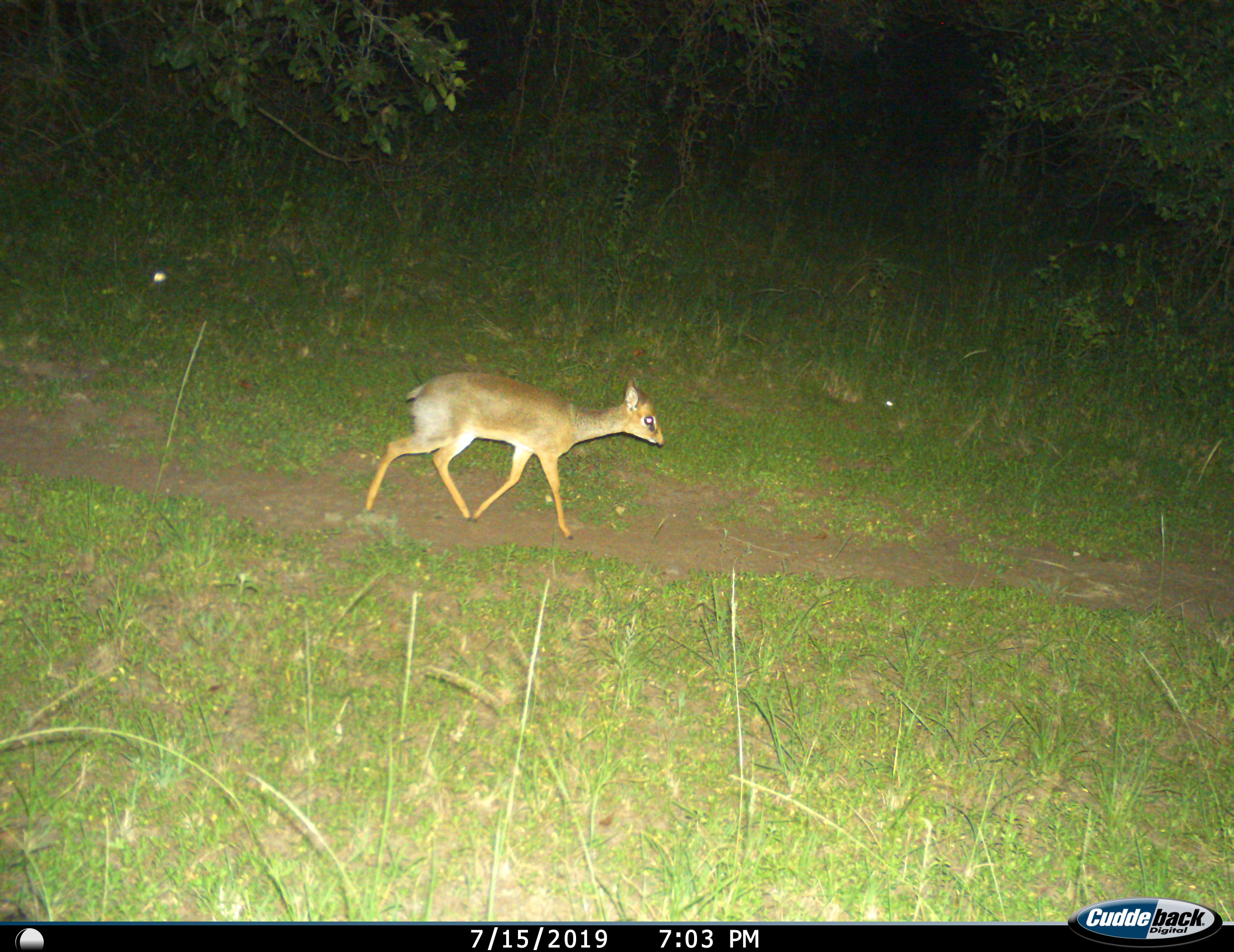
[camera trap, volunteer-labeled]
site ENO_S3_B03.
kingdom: Animalia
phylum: Chordata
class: Mammalia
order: Artiodactyla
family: Bovidae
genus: Madoqua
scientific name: Madoqua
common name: dik-dik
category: dikdik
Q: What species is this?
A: Dikdik (dik-dik) (Madoqua).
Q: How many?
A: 1.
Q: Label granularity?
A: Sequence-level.